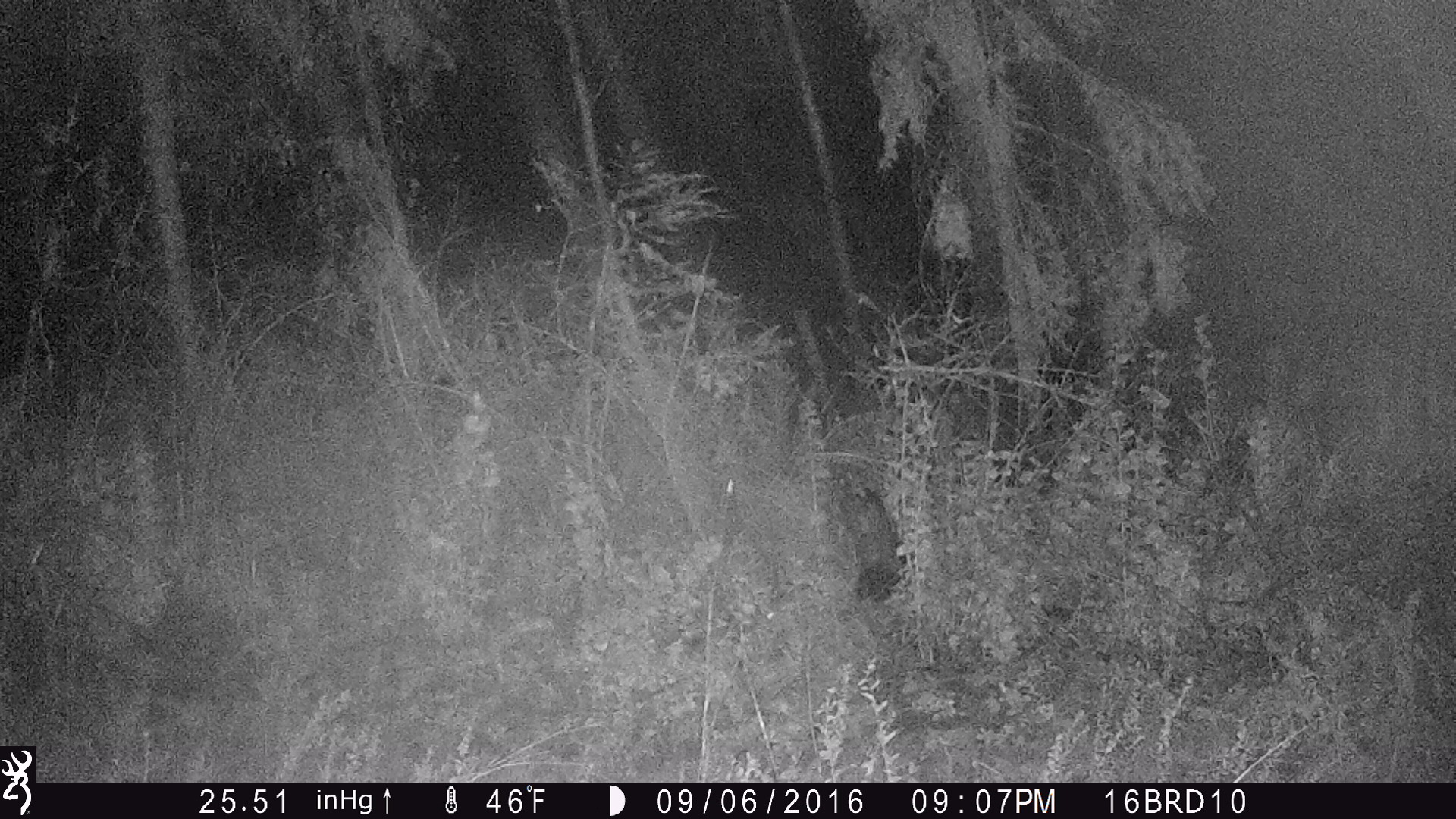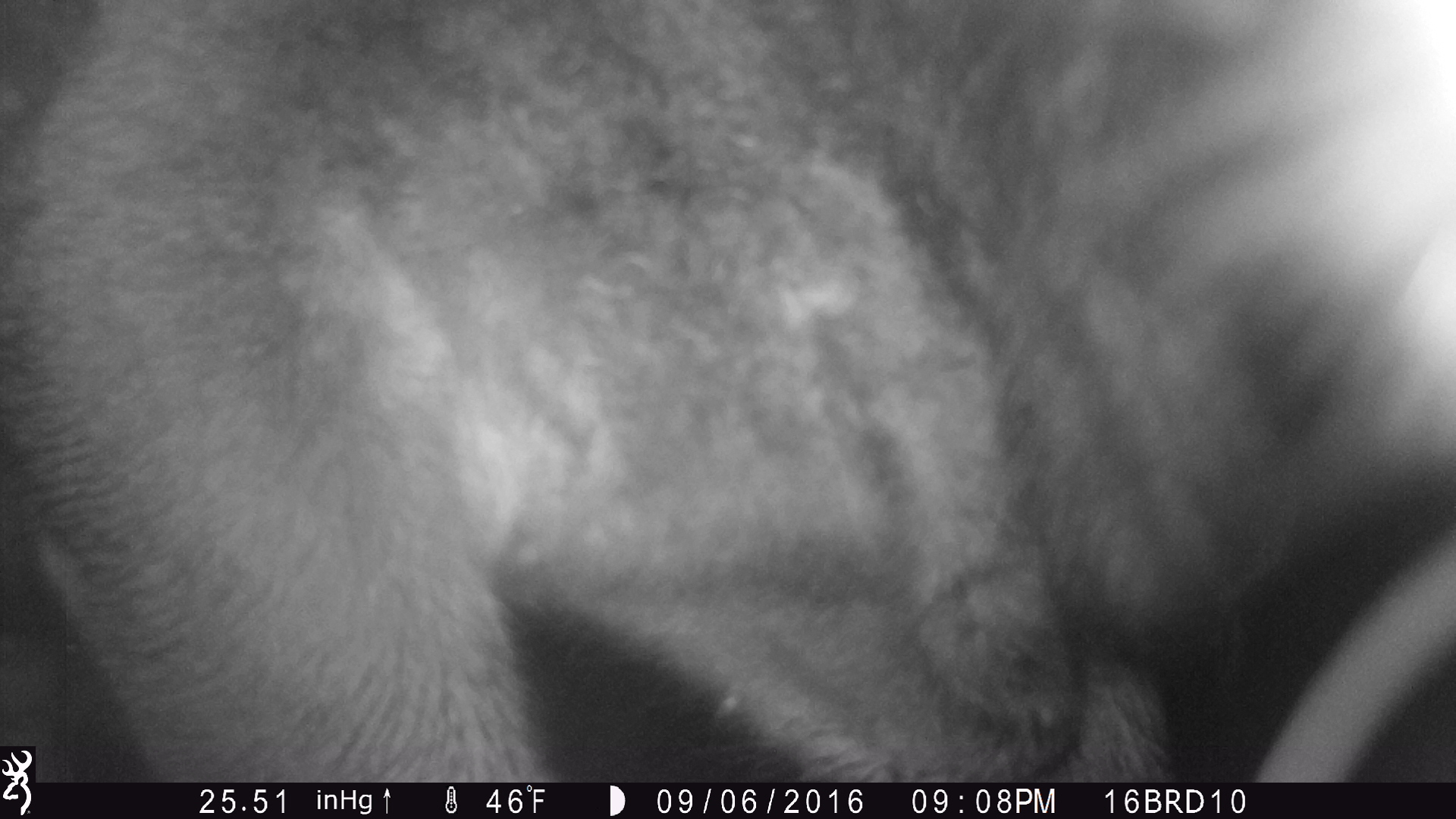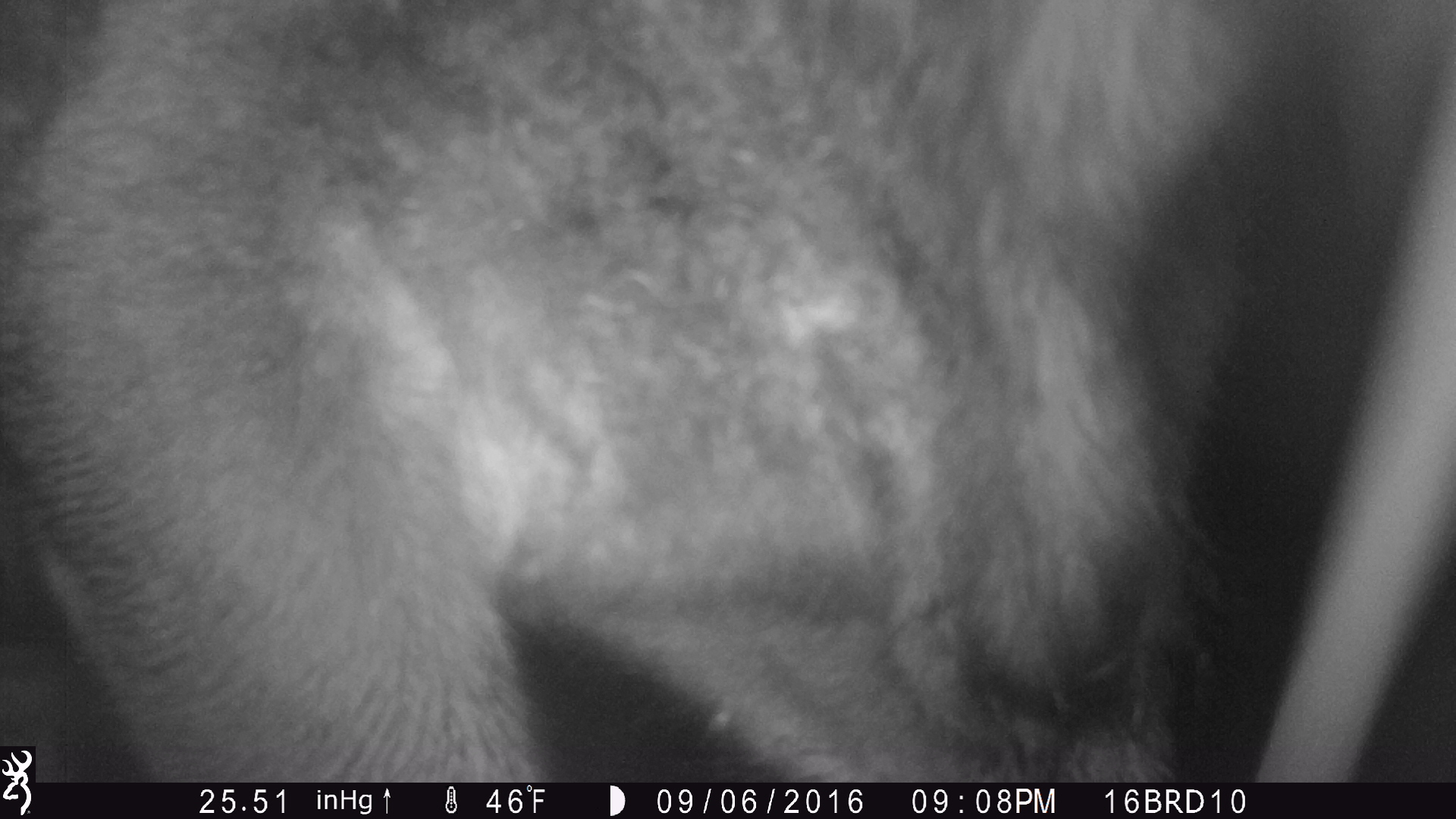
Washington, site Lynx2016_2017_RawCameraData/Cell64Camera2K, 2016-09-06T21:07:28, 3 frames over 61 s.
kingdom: Animalia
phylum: Chordata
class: Mammalia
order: Artiodactyla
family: Bovidae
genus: Bos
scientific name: Bos taurus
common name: domestic cattle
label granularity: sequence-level